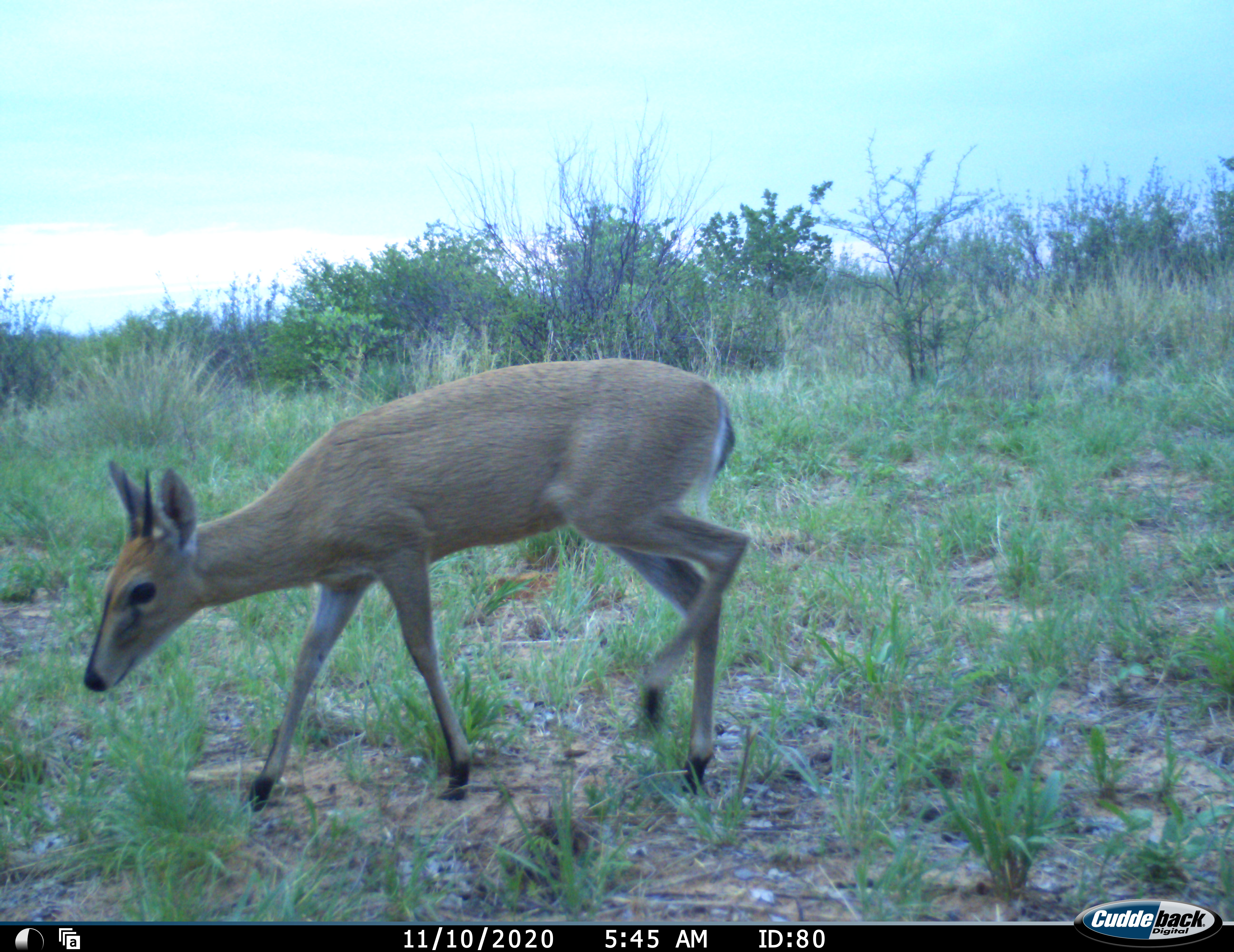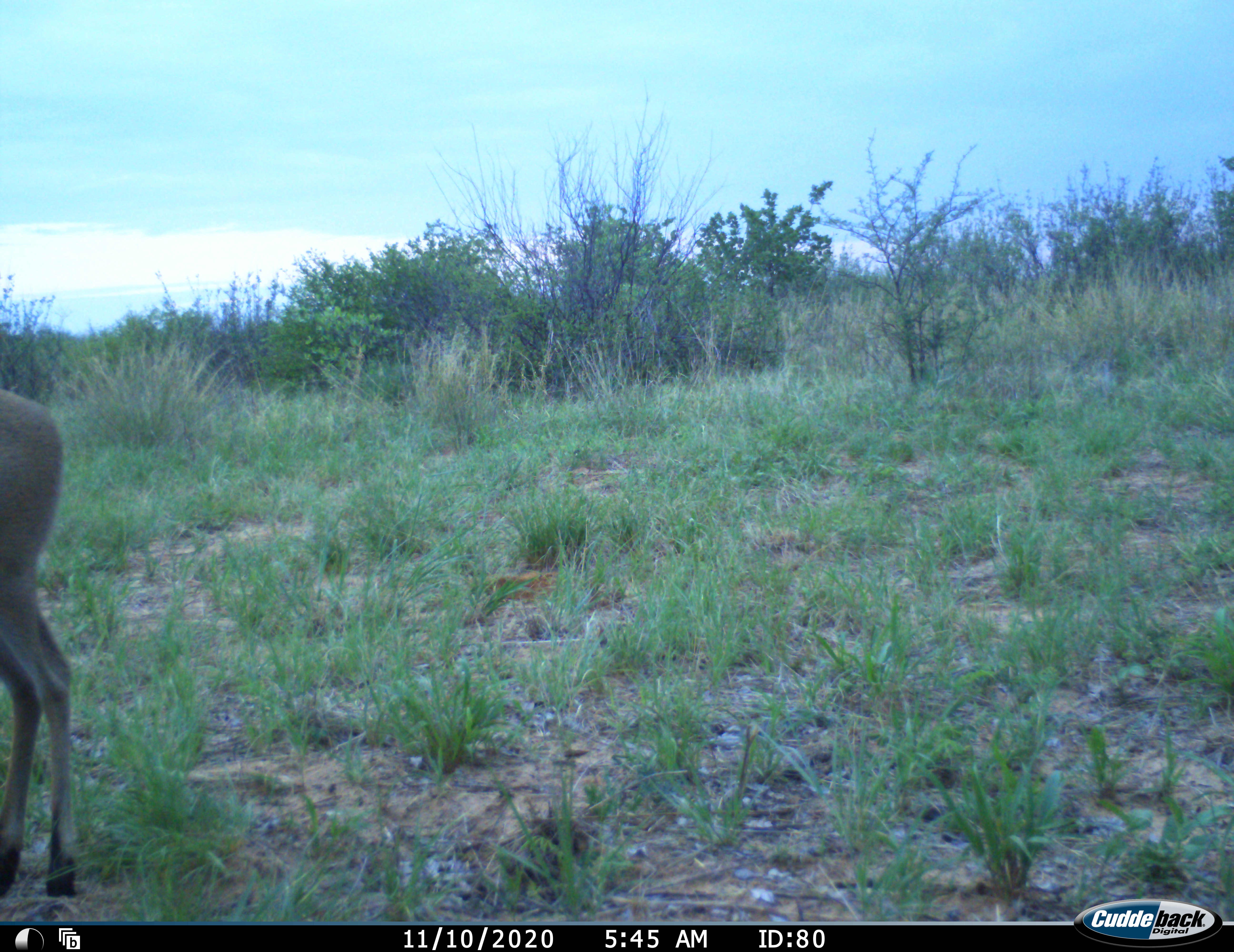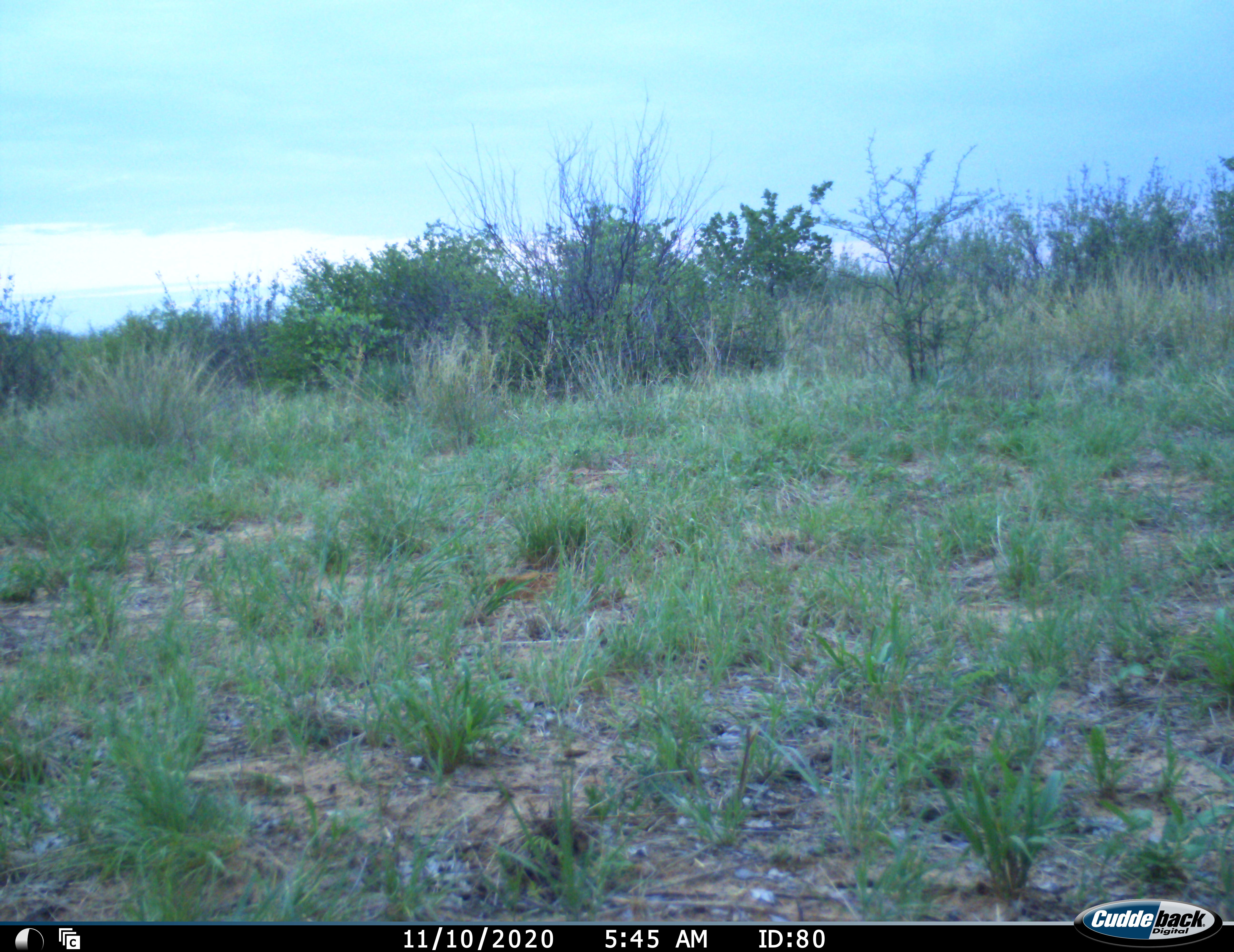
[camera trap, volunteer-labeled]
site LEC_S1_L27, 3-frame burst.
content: unidentified animal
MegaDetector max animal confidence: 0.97